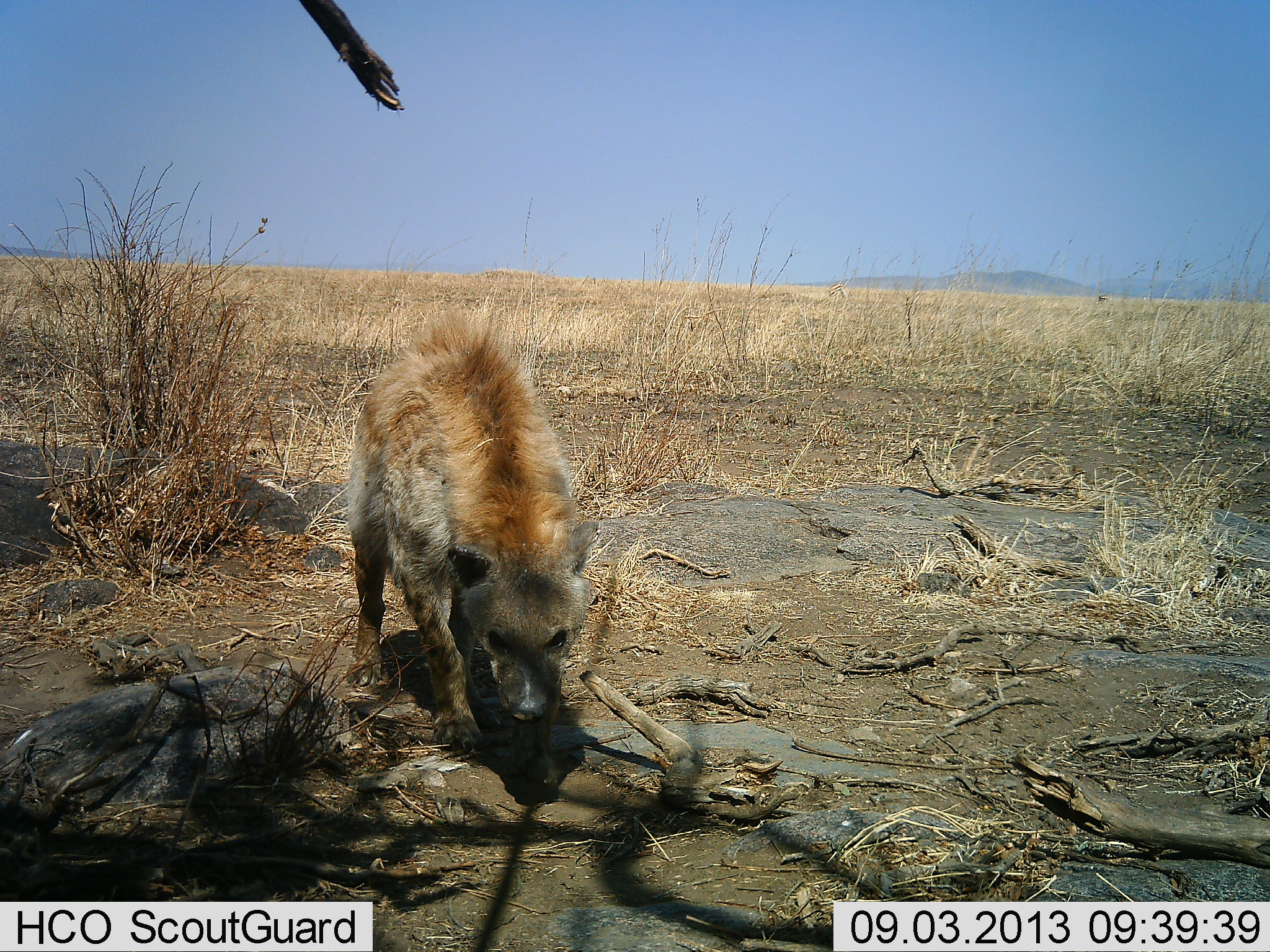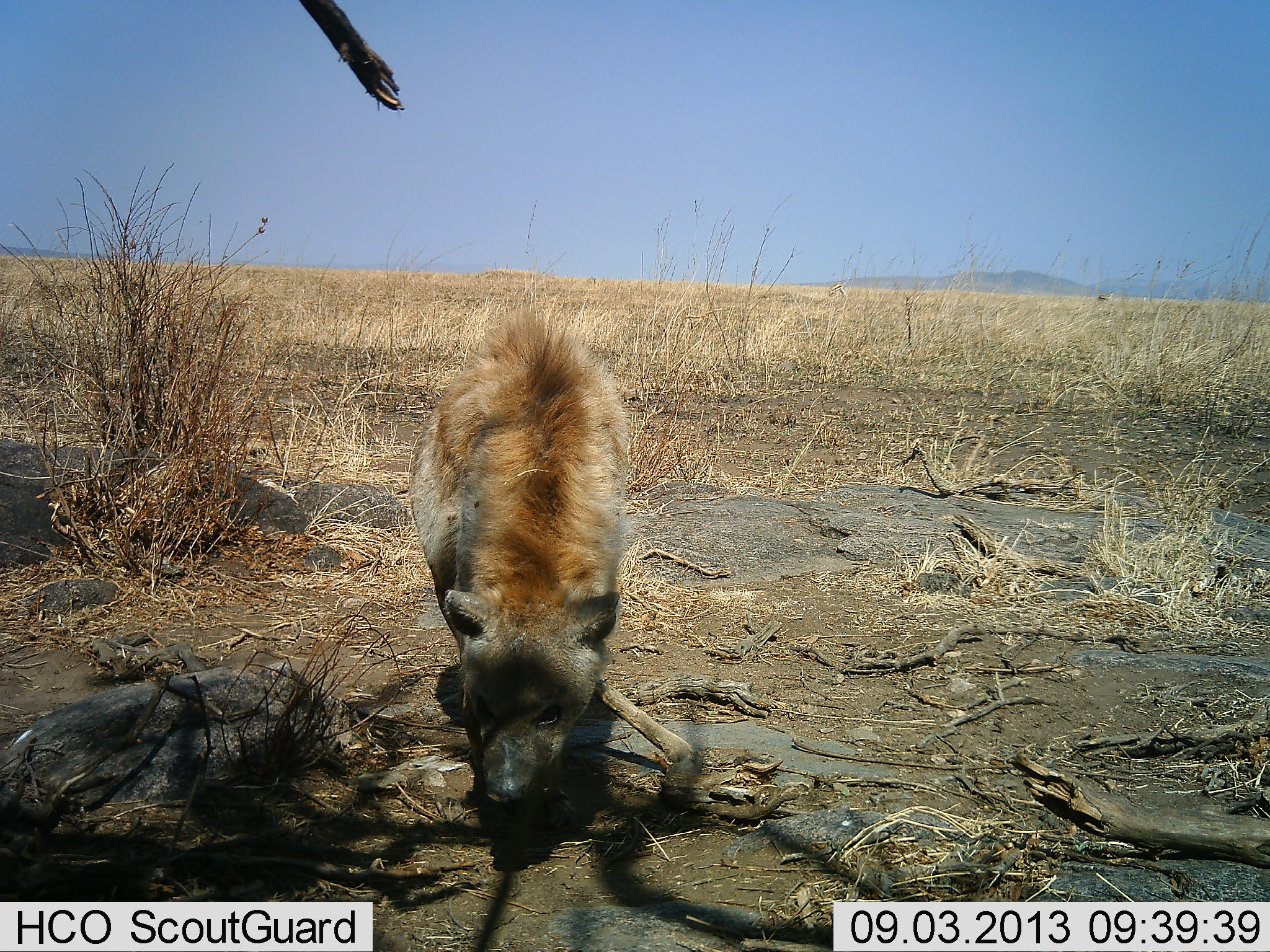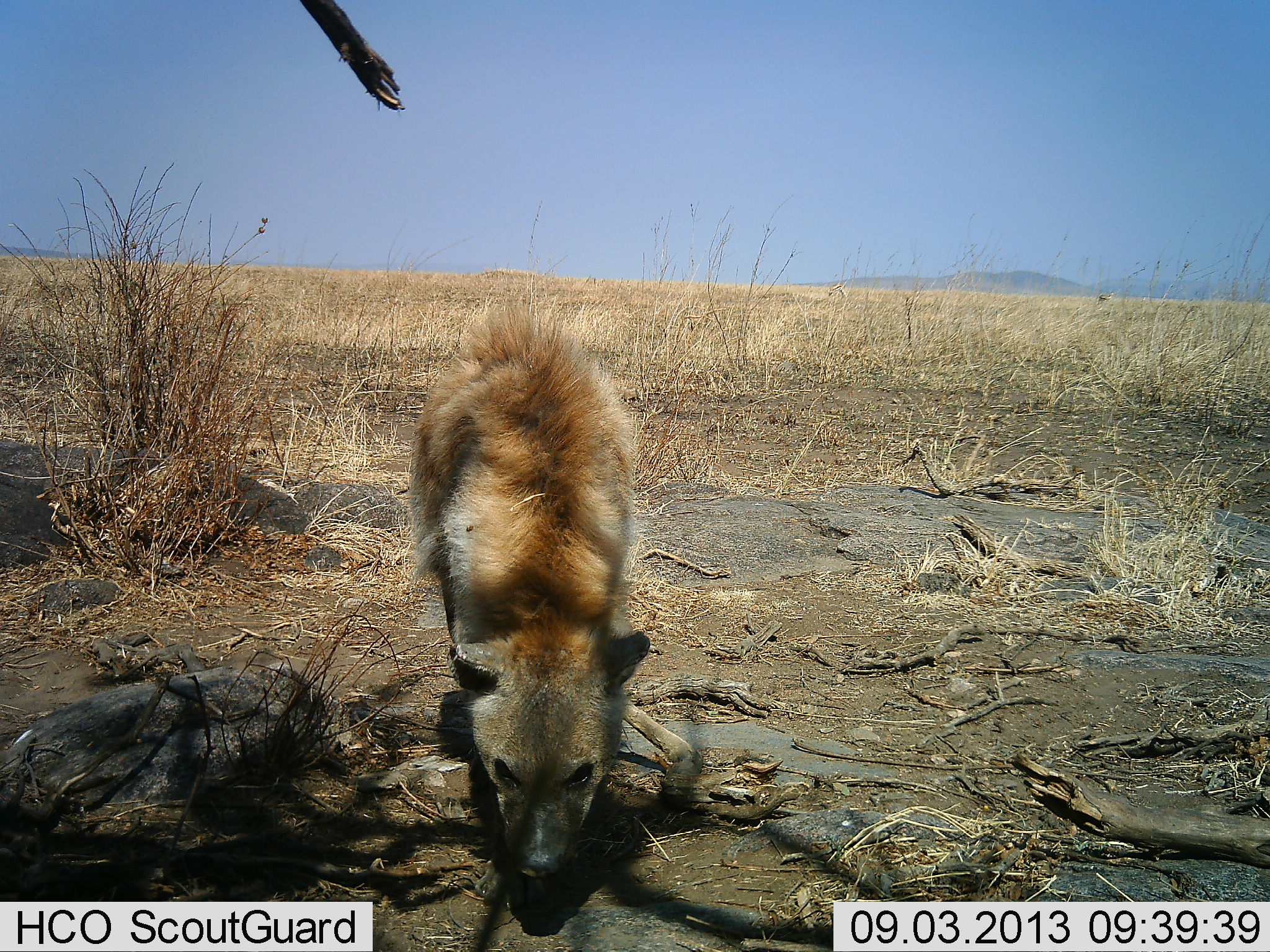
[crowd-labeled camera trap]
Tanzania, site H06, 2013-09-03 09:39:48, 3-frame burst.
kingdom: Animalia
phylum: Chordata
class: Mammalia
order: Carnivora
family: Hyaenidae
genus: Crocuta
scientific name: Crocuta crocuta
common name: spotted hyena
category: hyenaspotted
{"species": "hyenaspotted (spotted hyena) (Crocuta crocuta)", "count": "1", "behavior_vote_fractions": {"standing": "10%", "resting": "0%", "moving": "70%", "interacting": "10%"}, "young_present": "0%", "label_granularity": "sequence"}